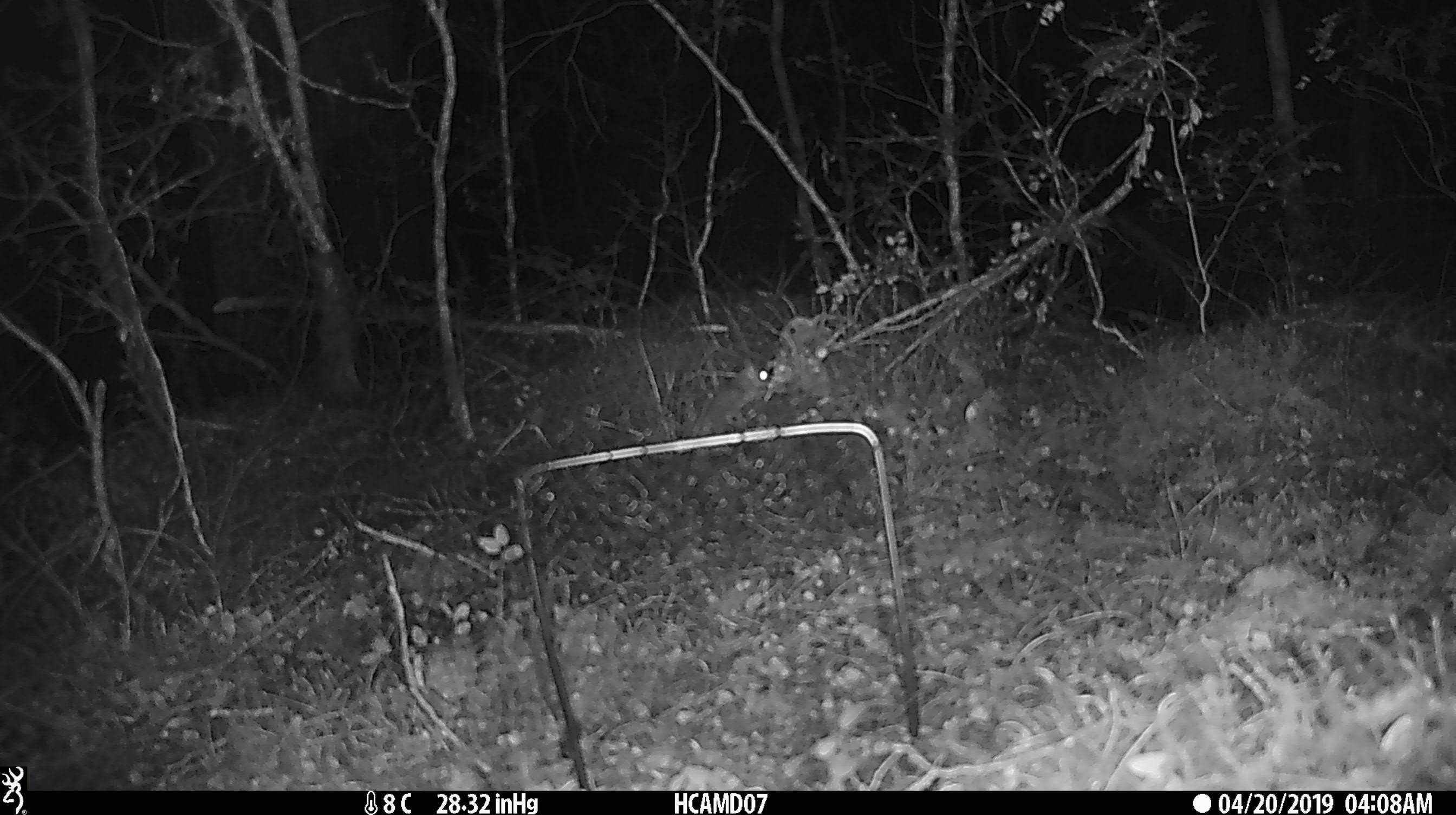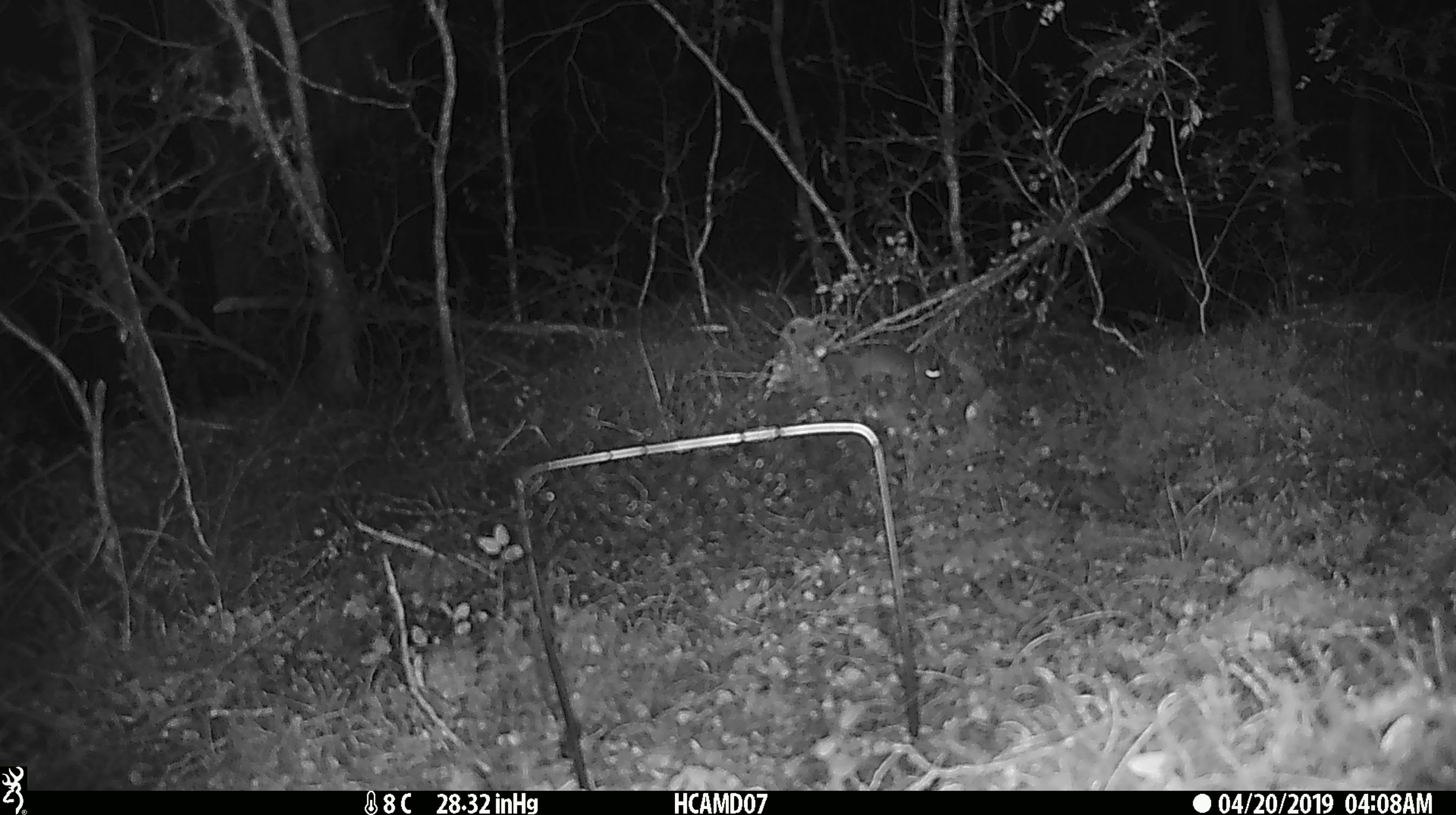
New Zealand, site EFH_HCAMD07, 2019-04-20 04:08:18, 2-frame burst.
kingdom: Animalia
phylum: Chordata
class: Mammalia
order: Rodentia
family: Muridae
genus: Mus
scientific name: Mus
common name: mouse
Mouse (Mus).